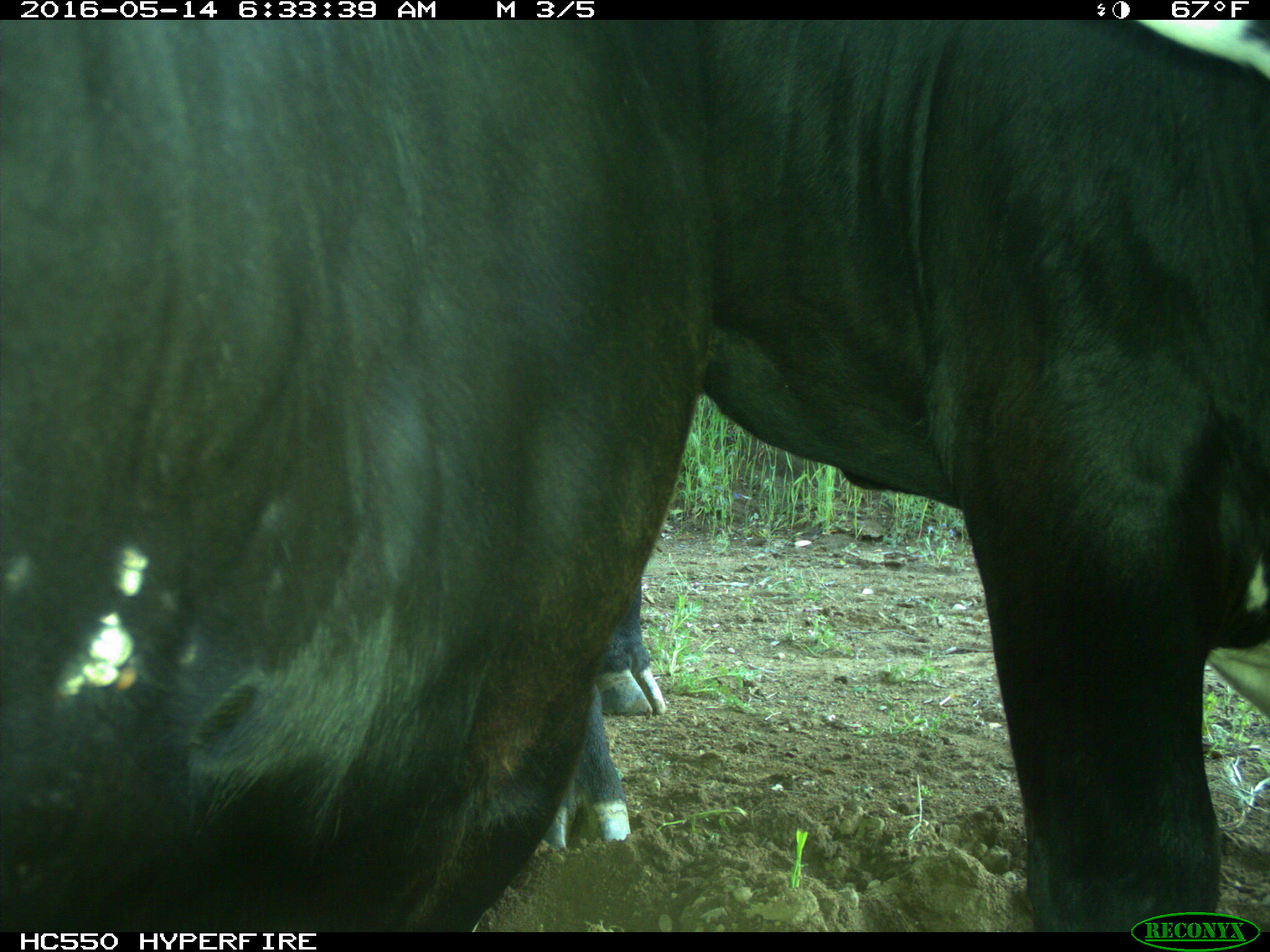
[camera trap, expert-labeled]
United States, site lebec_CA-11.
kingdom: Animalia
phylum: Chordata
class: Mammalia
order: Artiodactyla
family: Bovidae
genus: Bos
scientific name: Bos taurus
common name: domestic cow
Bos taurus (domestic cow).